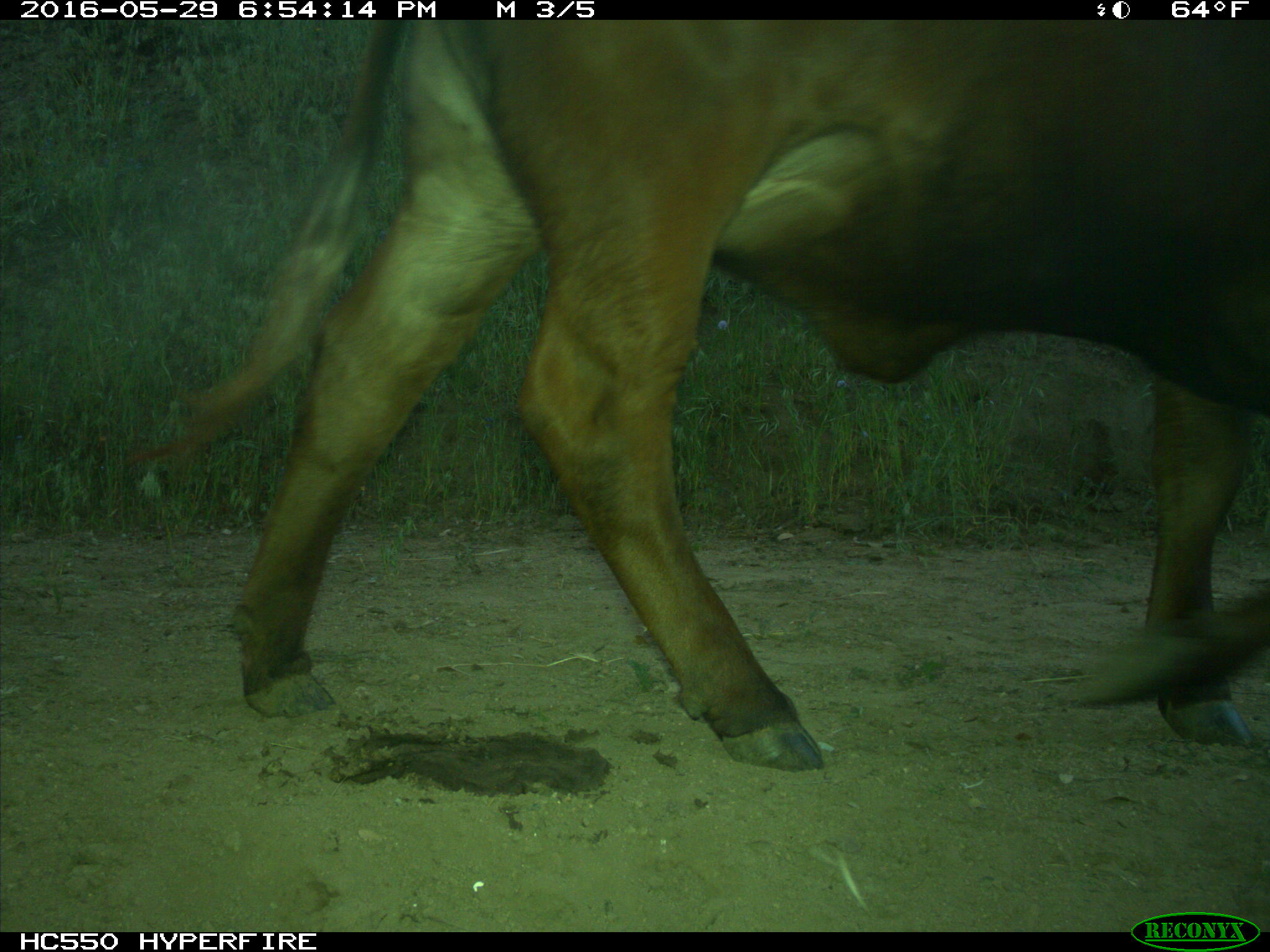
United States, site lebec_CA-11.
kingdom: Animalia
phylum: Chordata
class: Mammalia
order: Artiodactyla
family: Bovidae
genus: Bos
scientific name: Bos taurus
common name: domestic cow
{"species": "Bos taurus (domestic cow)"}